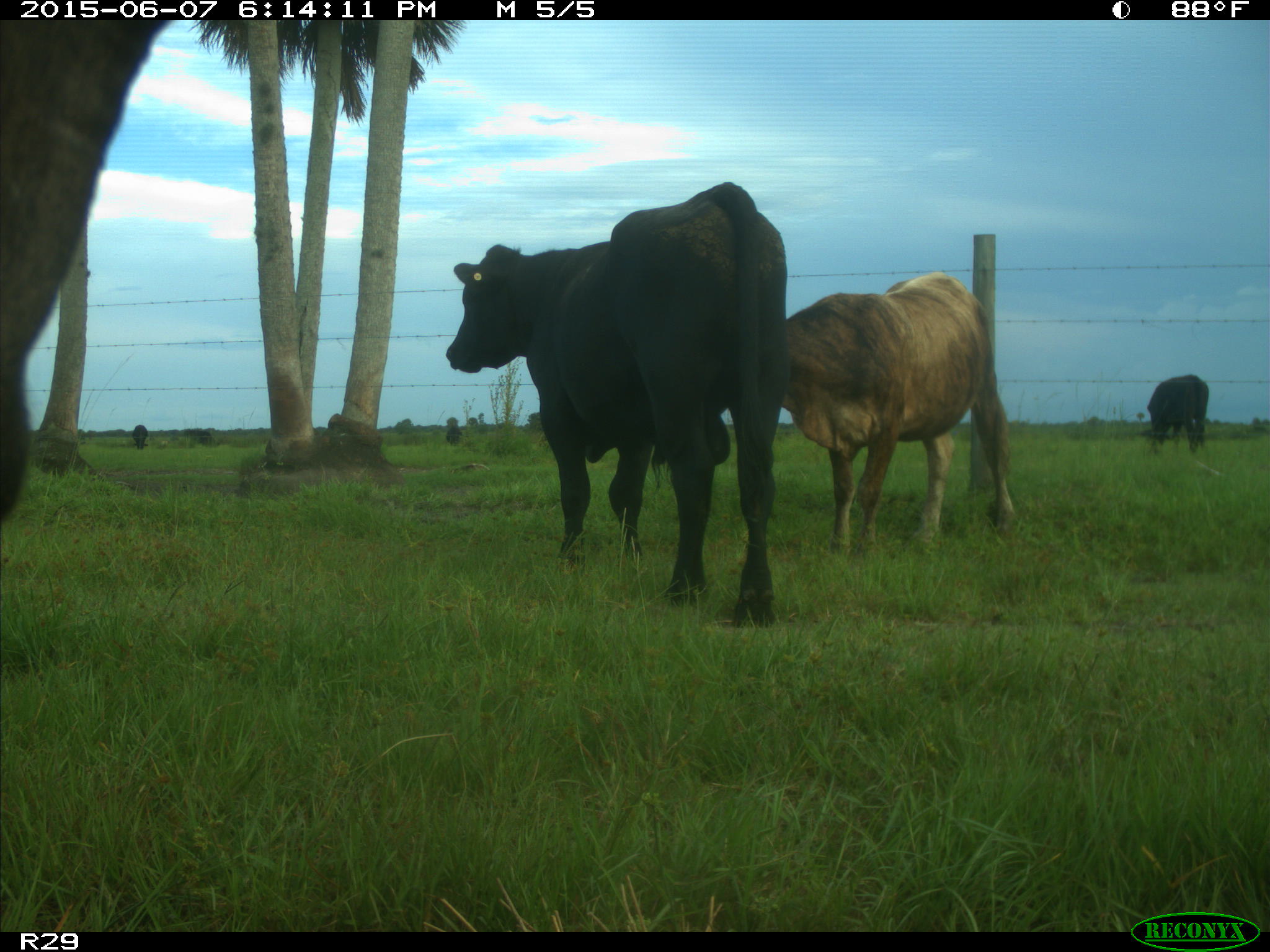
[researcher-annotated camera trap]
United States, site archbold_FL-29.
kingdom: Animalia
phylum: Chordata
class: Mammalia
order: Artiodactyla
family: Bovidae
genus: Bos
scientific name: Bos taurus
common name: domestic cow